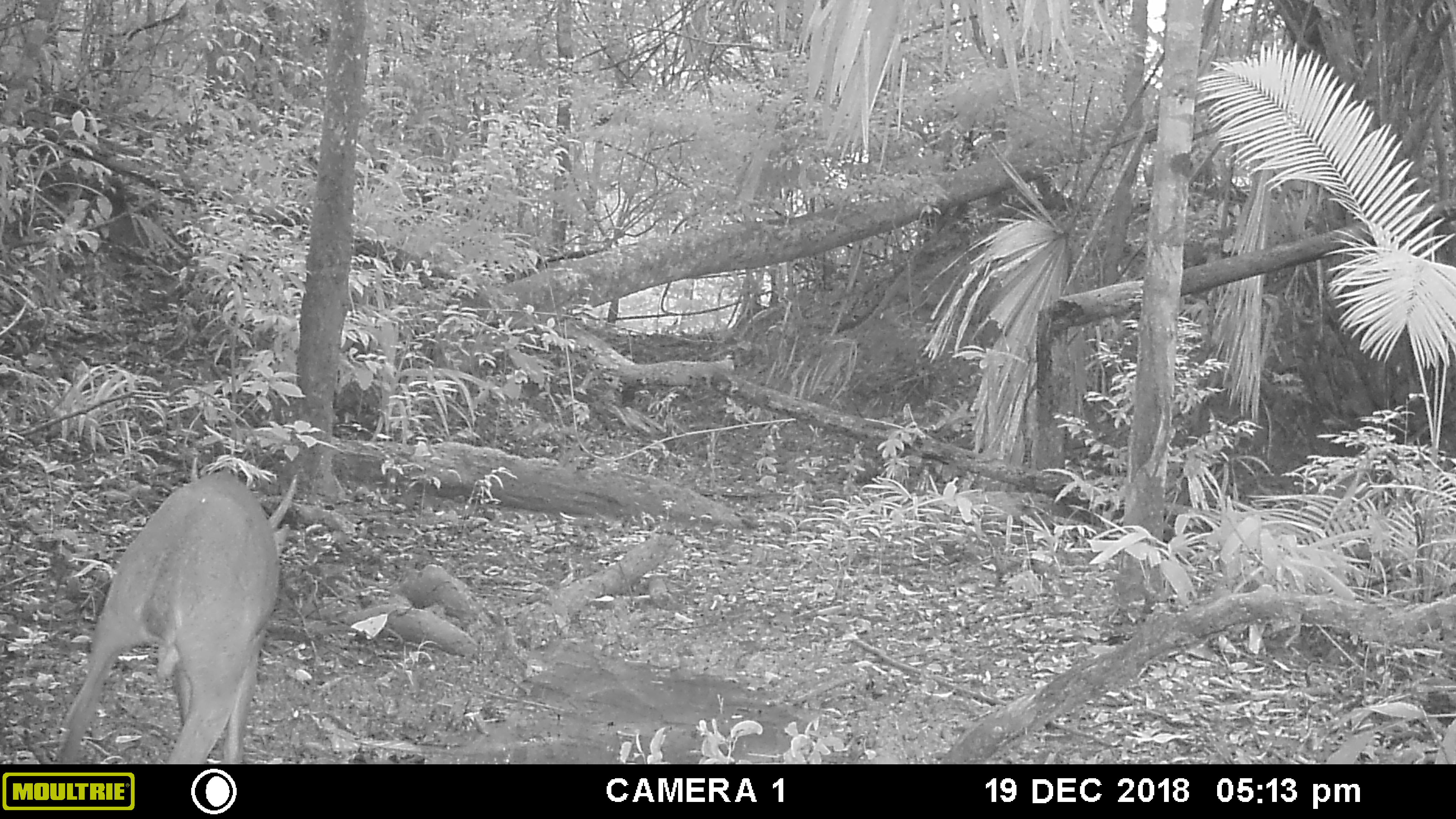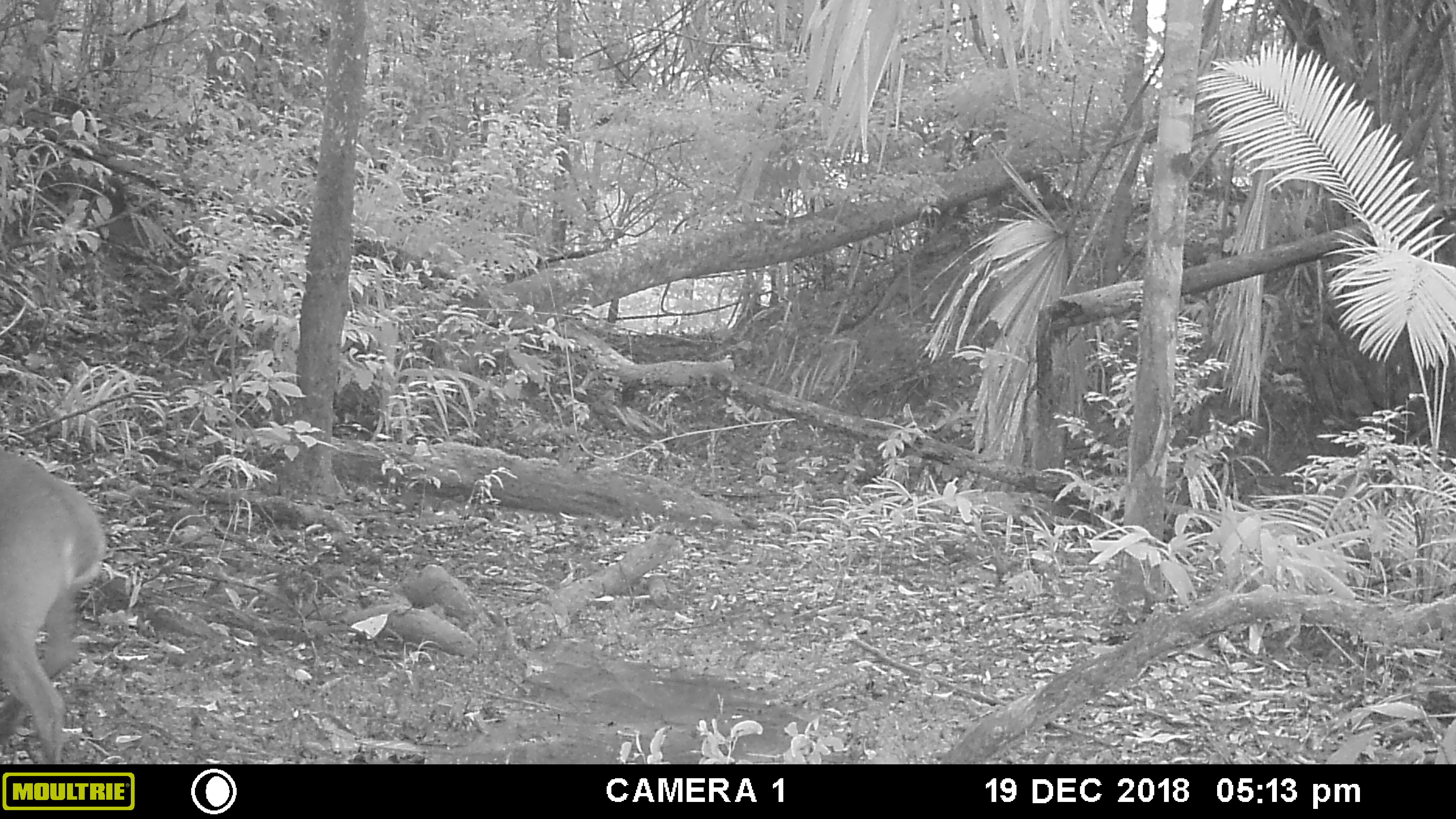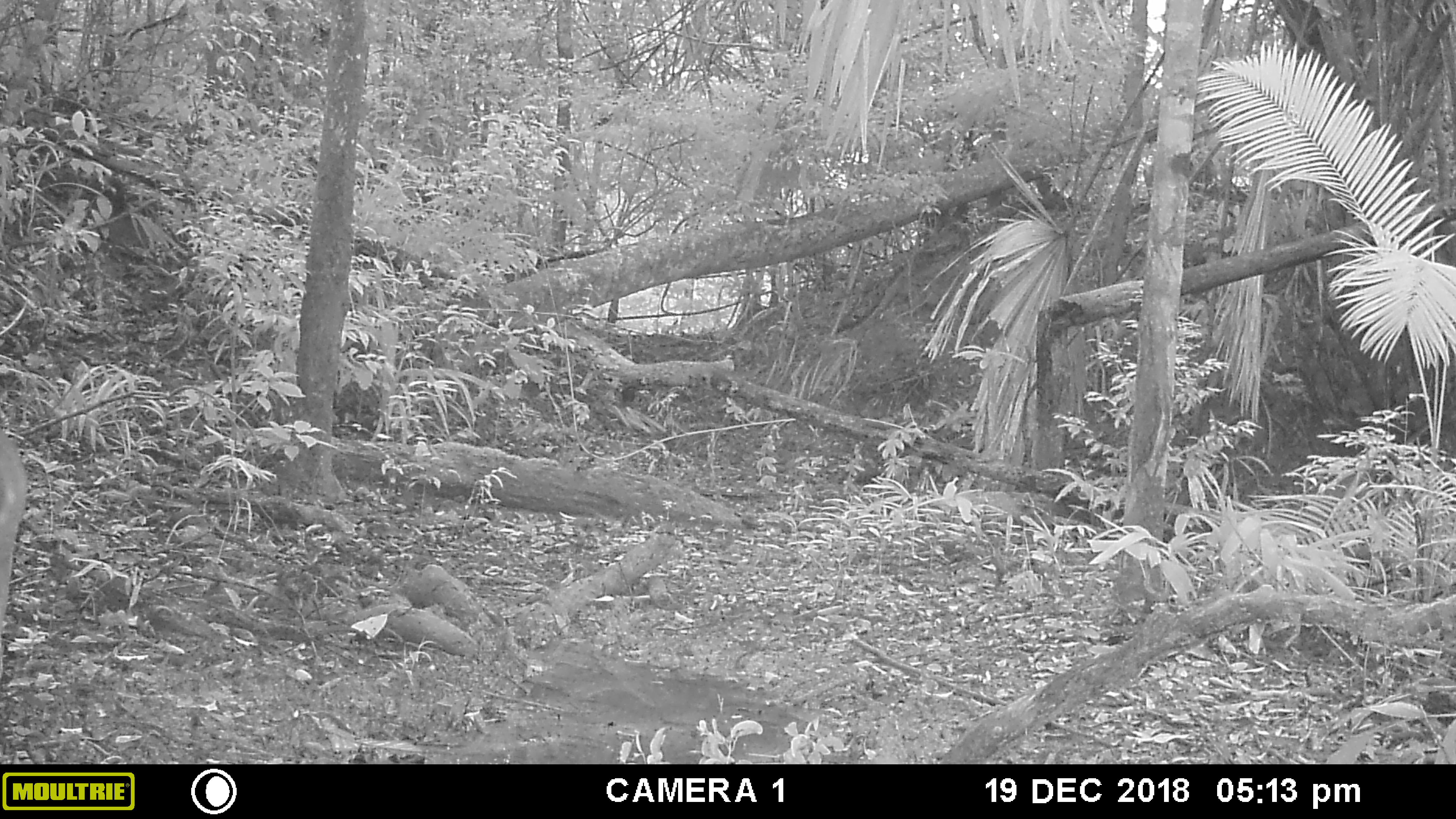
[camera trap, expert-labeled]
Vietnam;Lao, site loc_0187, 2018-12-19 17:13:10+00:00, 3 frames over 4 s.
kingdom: Animalia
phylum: Chordata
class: Mammalia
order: Artiodactyla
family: Cervidae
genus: Muntiacus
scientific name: Muntiacus vuquangensis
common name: large-antlered muntjac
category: large antlered muntjac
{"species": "large antlered muntjac (large-antlered muntjac) (Muntiacus vuquangensis)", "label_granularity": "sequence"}